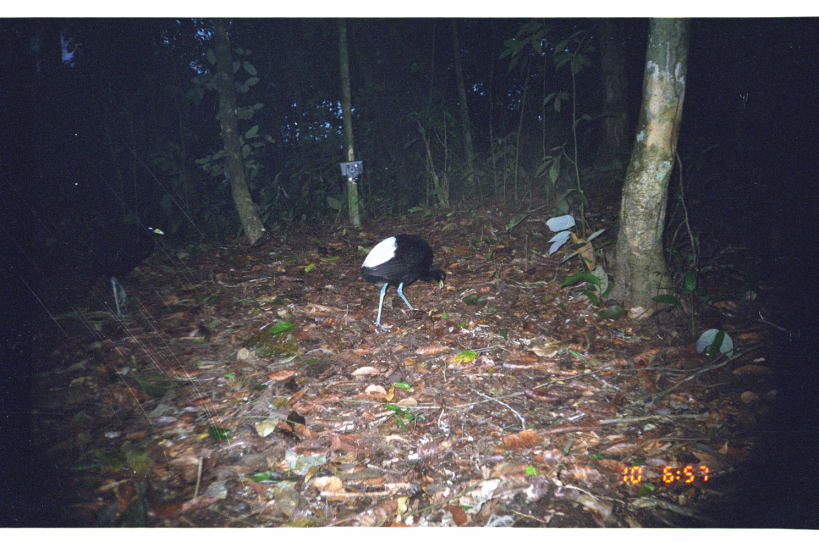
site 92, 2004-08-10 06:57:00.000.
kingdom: Animalia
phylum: Chordata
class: Aves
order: Gruiformes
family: Psophiidae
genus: Psophia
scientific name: Psophia leucoptera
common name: pale-winged trumpeter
Psophia leucoptera (pale-winged trumpeter).